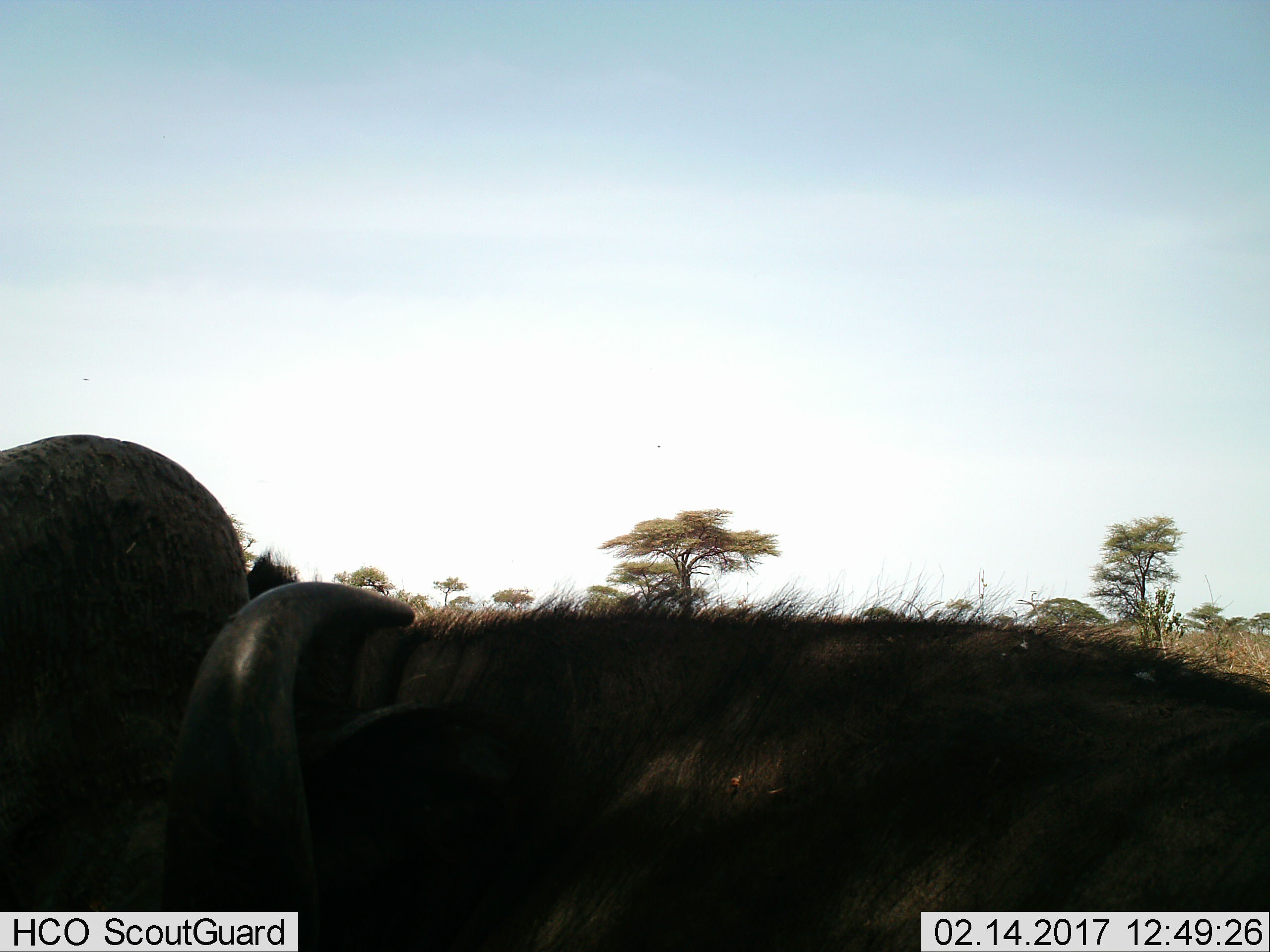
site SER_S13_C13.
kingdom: Animalia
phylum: Chordata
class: Mammalia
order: Artiodactyla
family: Bovidae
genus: Syncerus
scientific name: Syncerus caffer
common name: african buffalo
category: buffalo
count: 1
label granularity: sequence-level